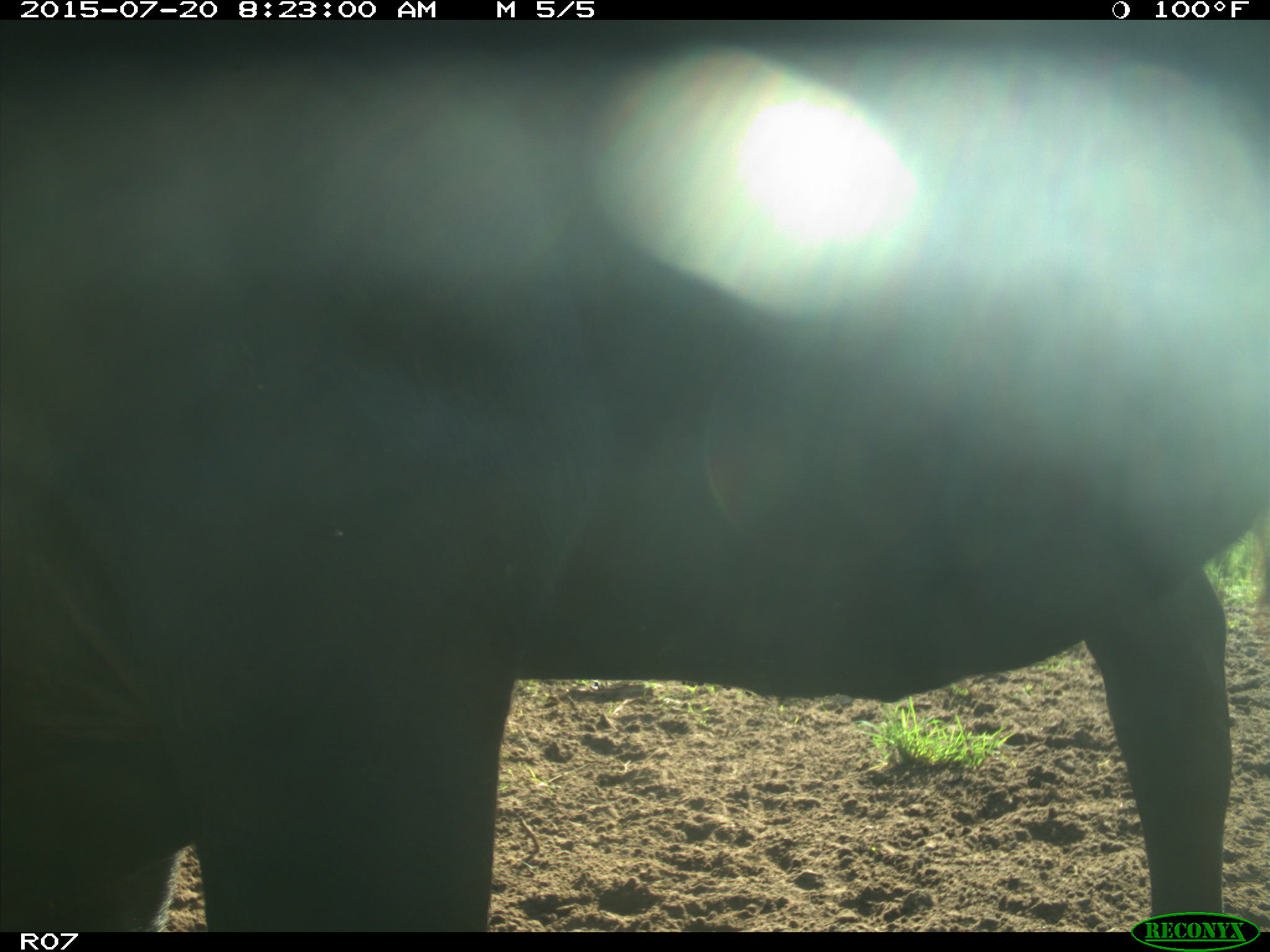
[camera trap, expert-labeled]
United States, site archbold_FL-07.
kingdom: Animalia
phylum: Chordata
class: Mammalia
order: Artiodactyla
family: Bovidae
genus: Bos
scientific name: Bos taurus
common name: domestic cow